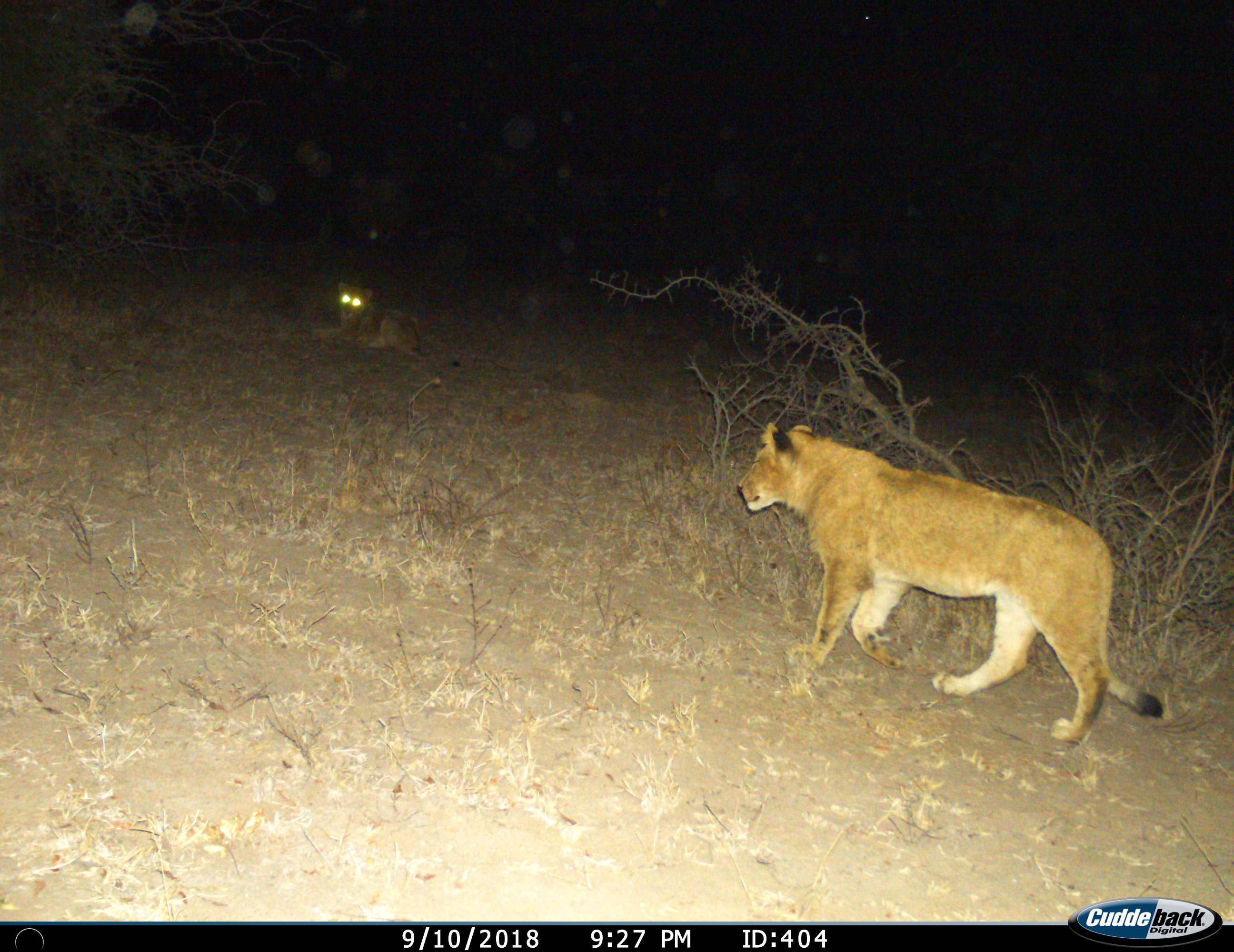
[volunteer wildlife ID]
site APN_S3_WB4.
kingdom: Animalia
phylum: Chordata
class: Mammalia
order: Carnivora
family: Felidae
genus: Panthera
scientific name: Panthera leo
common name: lion female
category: lionfemale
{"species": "lionfemale (lion female) (Panthera leo)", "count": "2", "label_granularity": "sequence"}